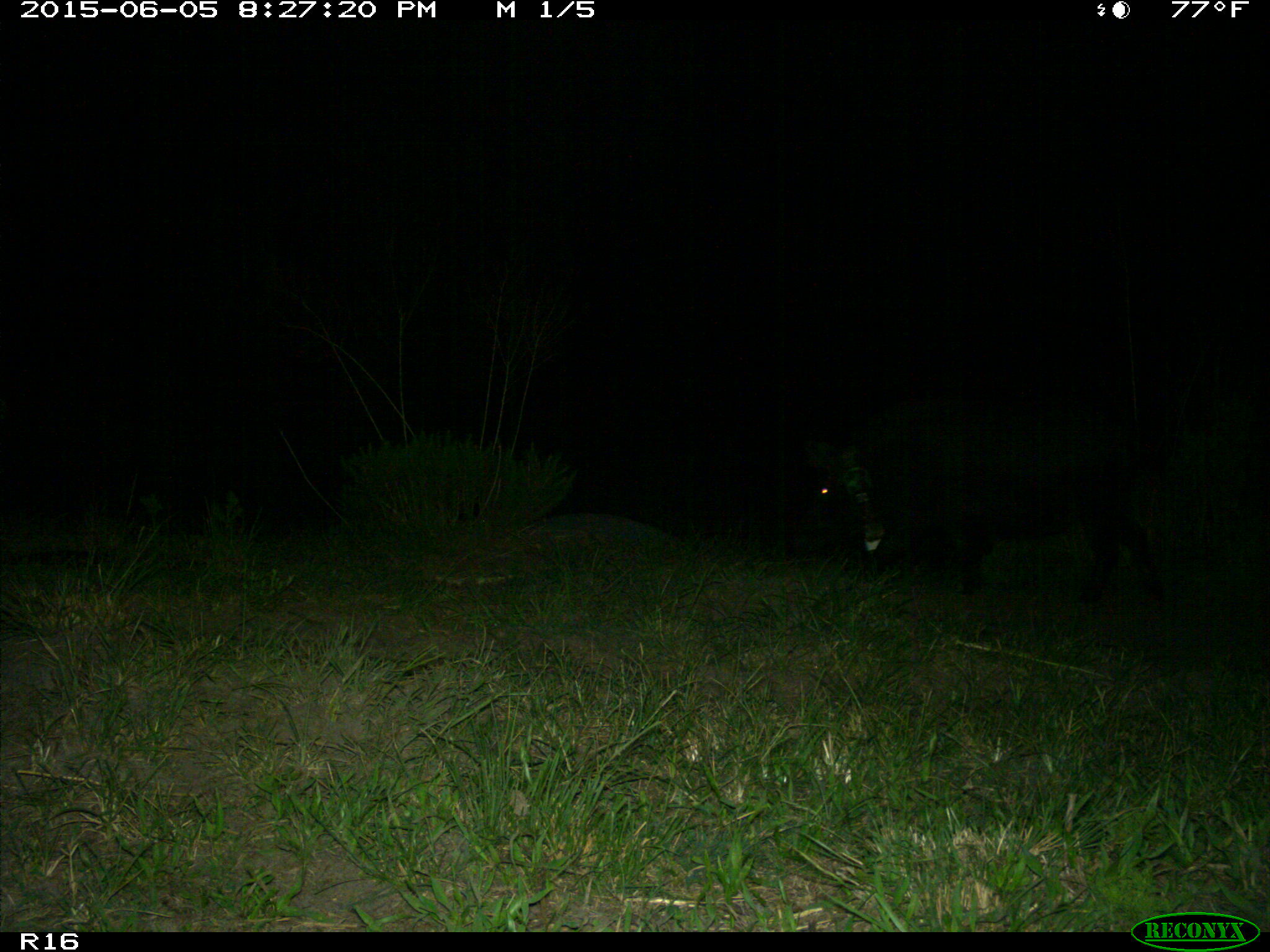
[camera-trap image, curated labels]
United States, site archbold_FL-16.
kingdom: Animalia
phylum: Chordata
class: Mammalia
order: Artiodactyla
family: Suidae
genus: Sus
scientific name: Sus scrofa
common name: wild boar